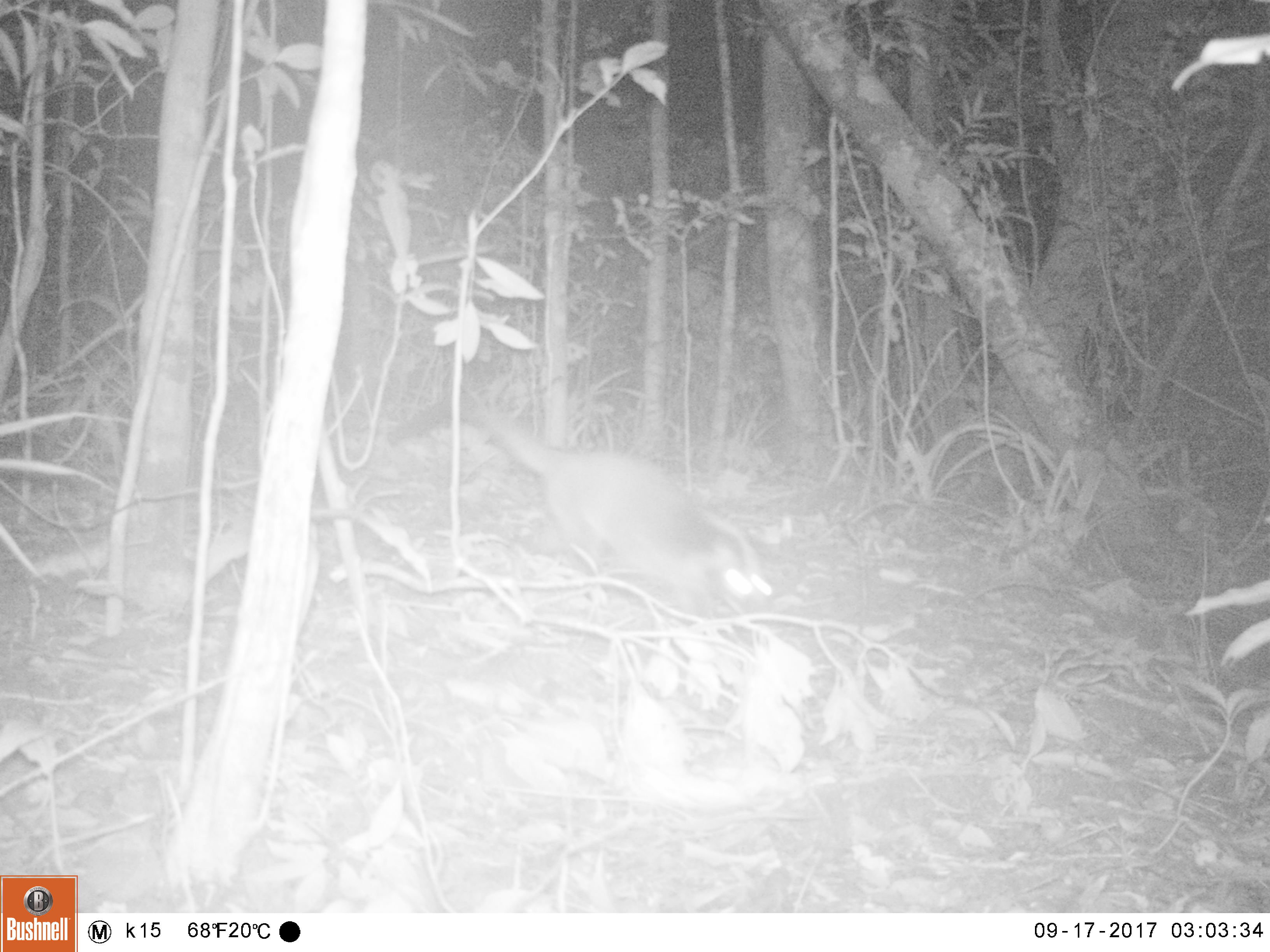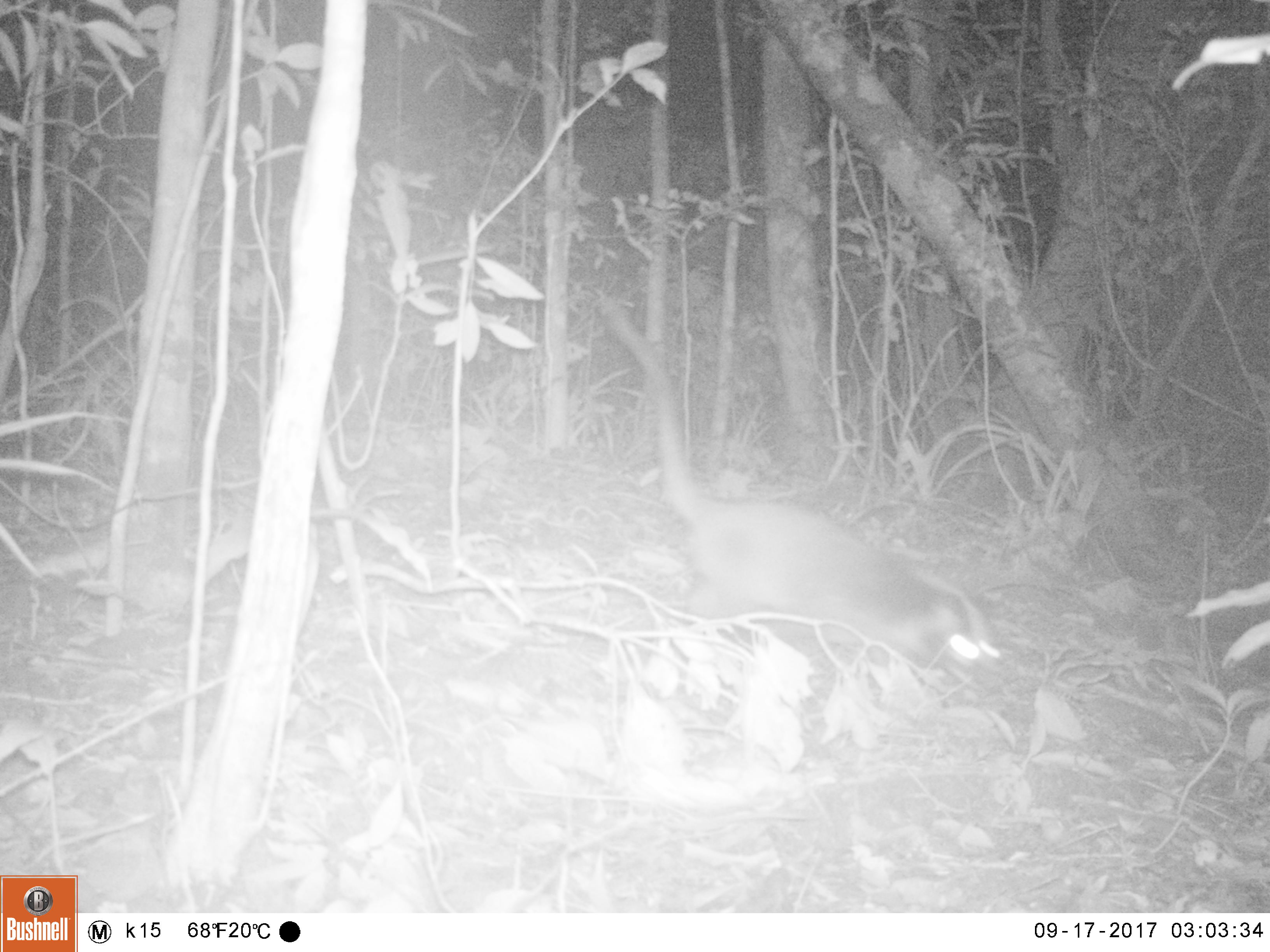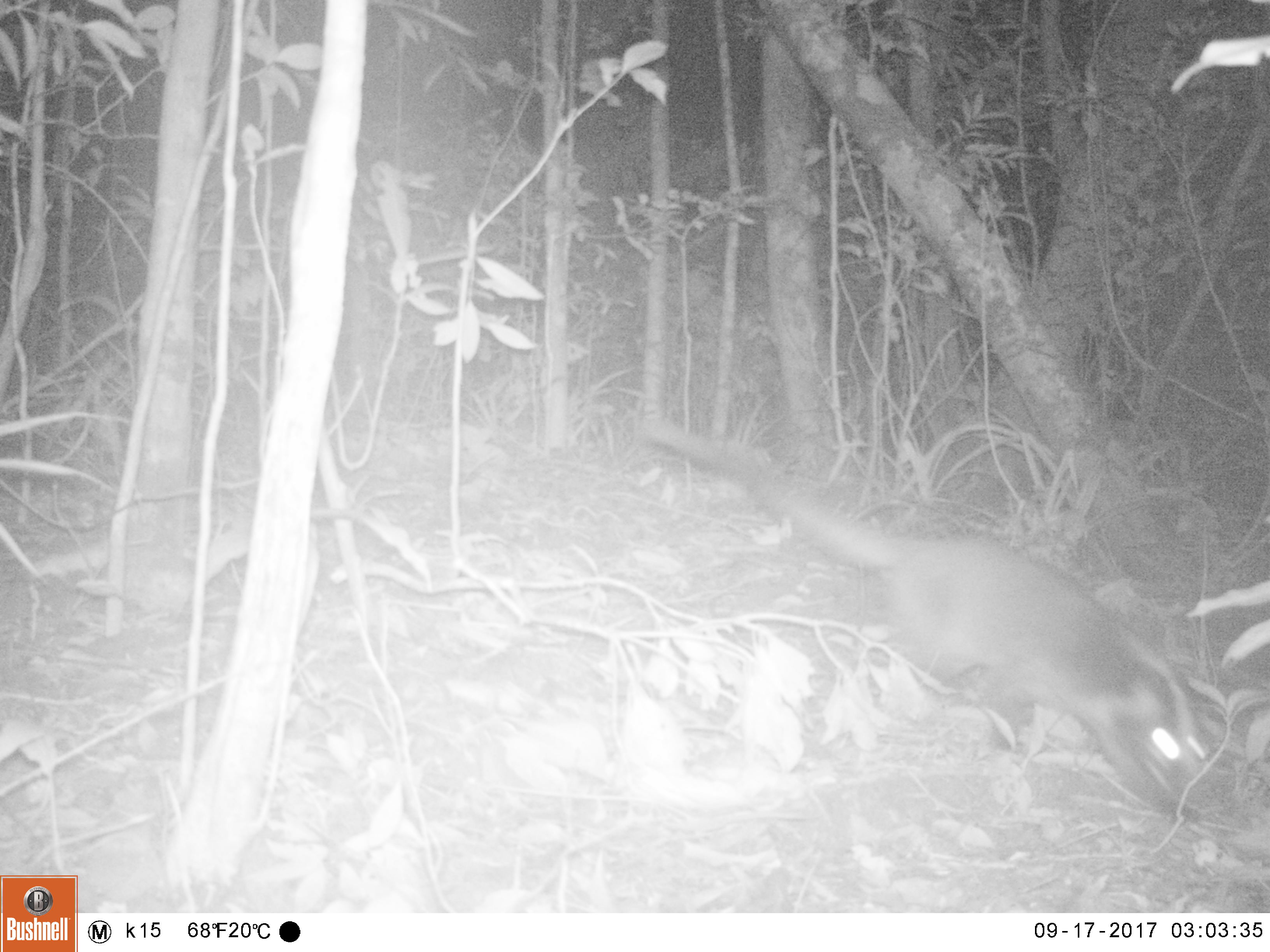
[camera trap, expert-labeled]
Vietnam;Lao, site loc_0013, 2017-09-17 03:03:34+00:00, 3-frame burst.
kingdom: Animalia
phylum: Chordata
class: Mammalia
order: Carnivora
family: Viverridae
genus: Paguma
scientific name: Paguma larvata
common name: masked palm civet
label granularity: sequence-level